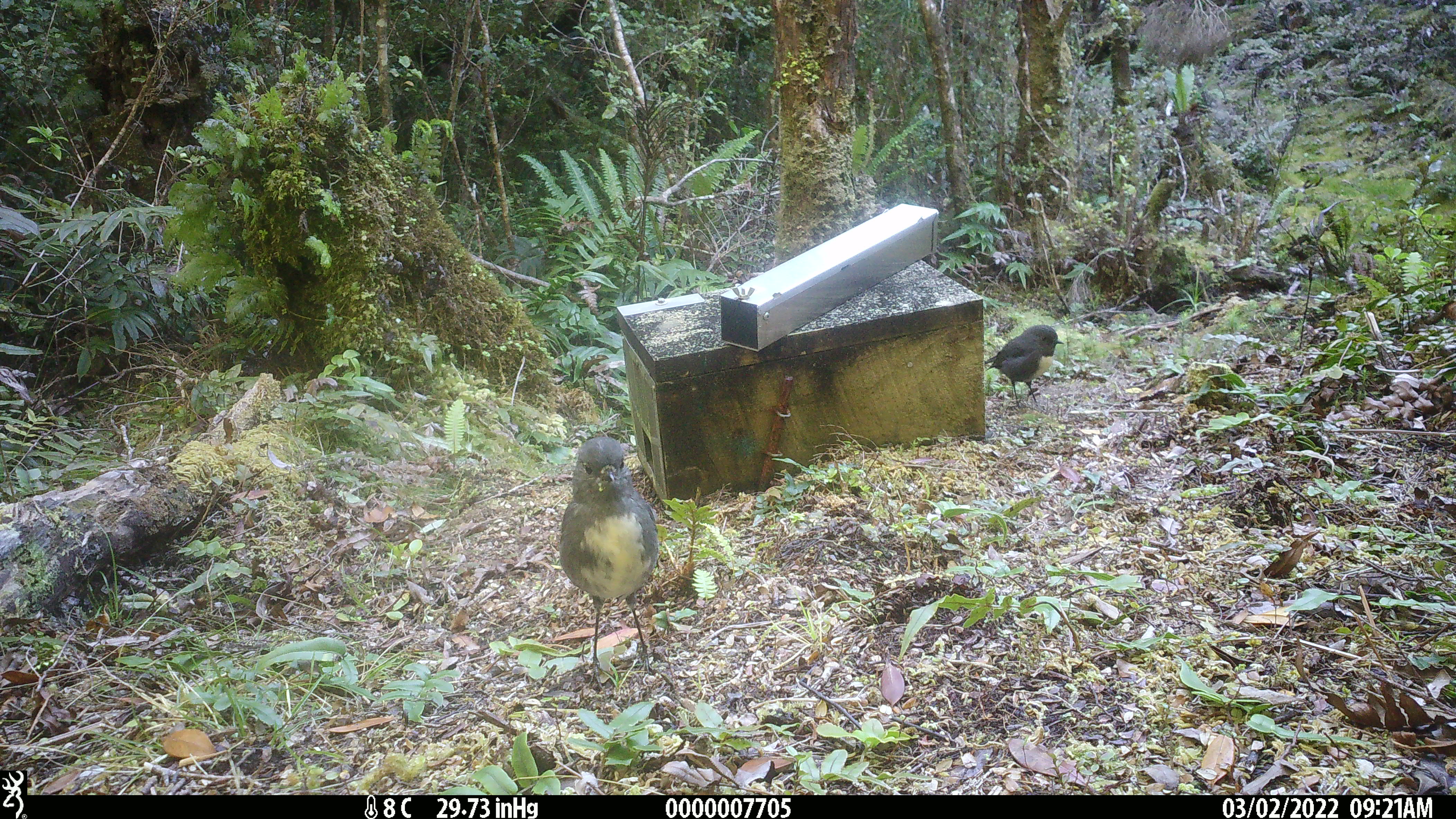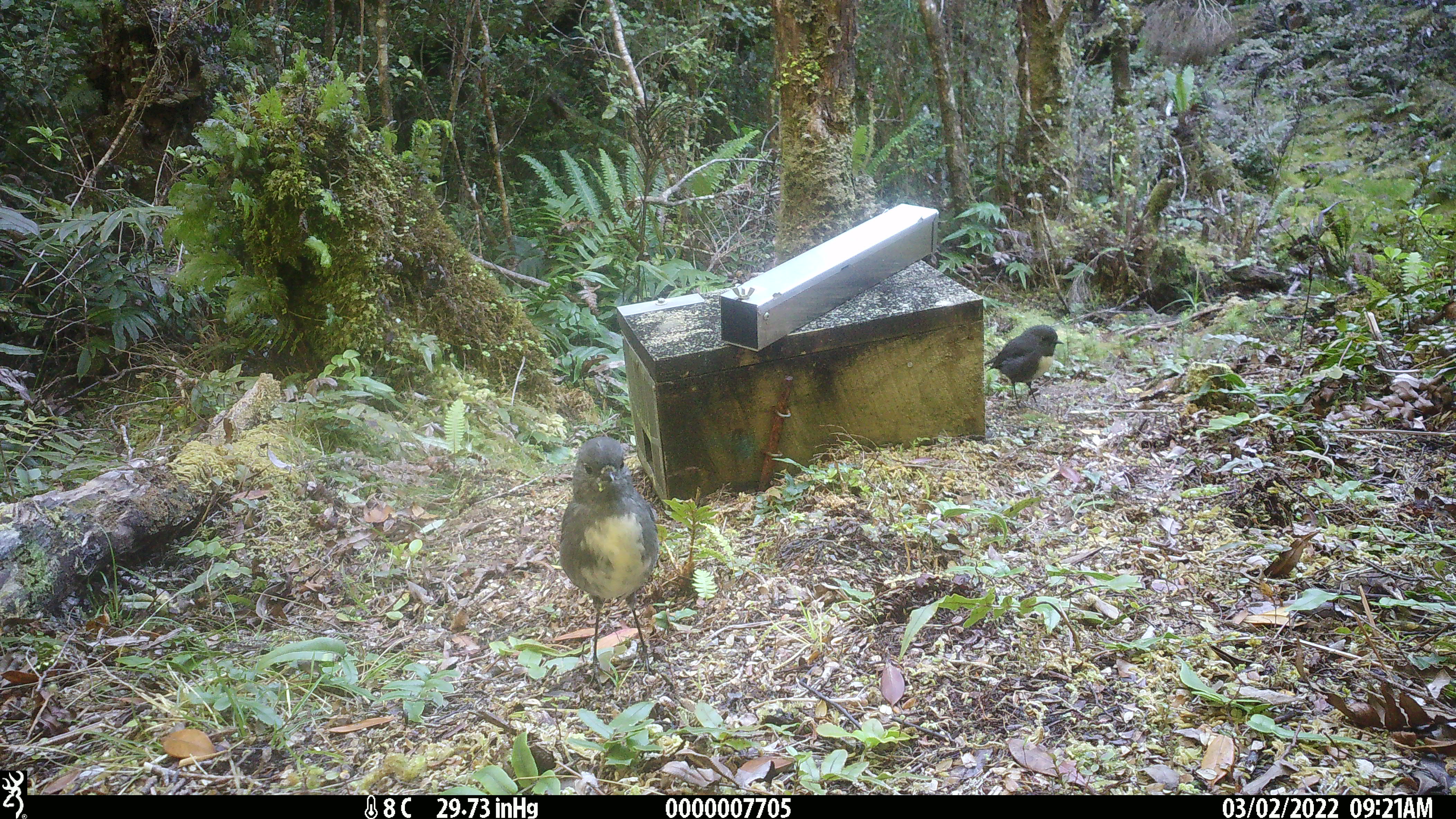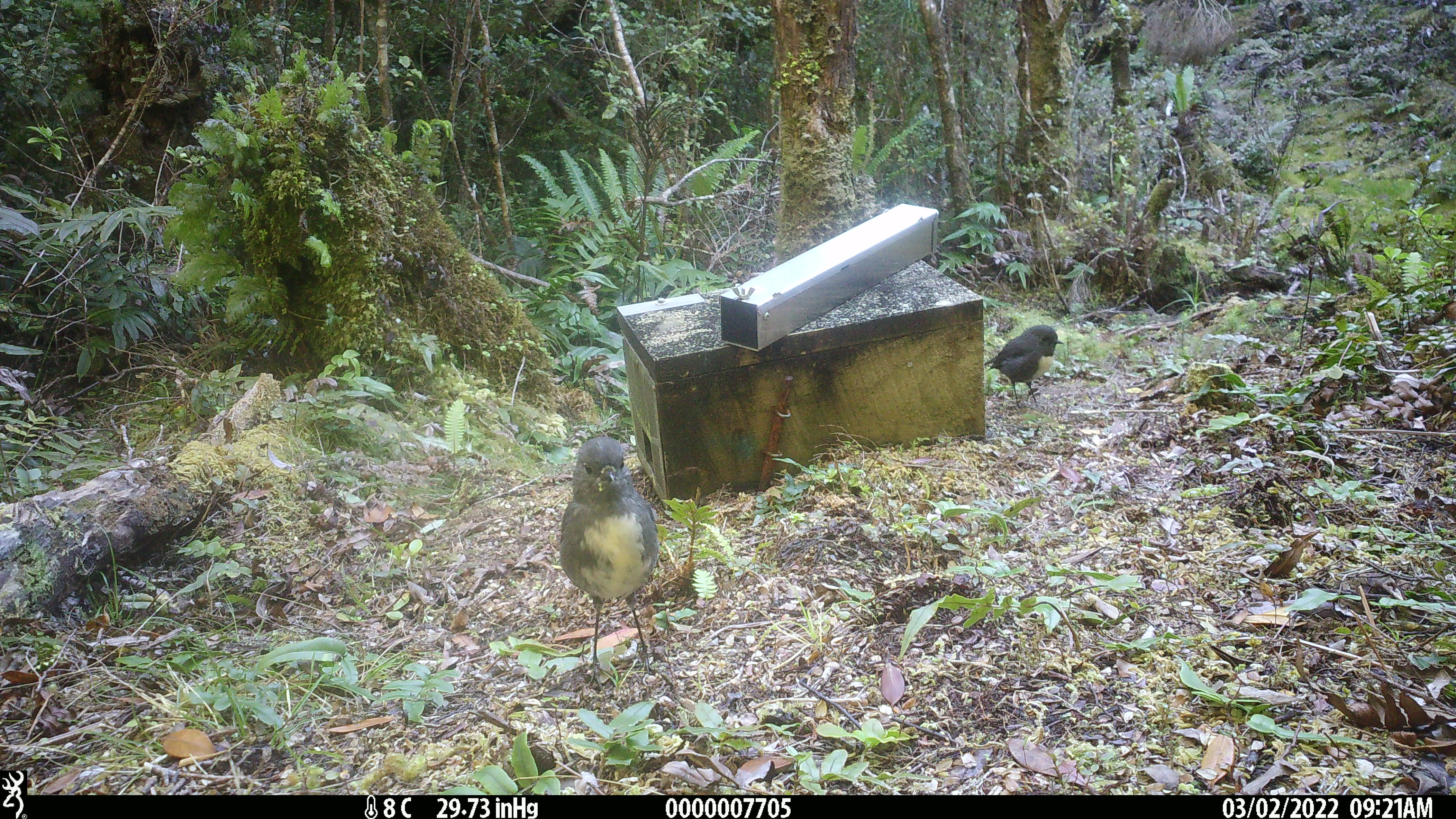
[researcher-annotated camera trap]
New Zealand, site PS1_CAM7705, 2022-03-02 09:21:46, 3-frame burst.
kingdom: Animalia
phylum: Chordata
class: Aves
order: Passeriformes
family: Petroicidae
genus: Petroica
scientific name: Petroica australis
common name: new zealand robin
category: robin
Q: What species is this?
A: Robin (new zealand robin) (Petroica australis).